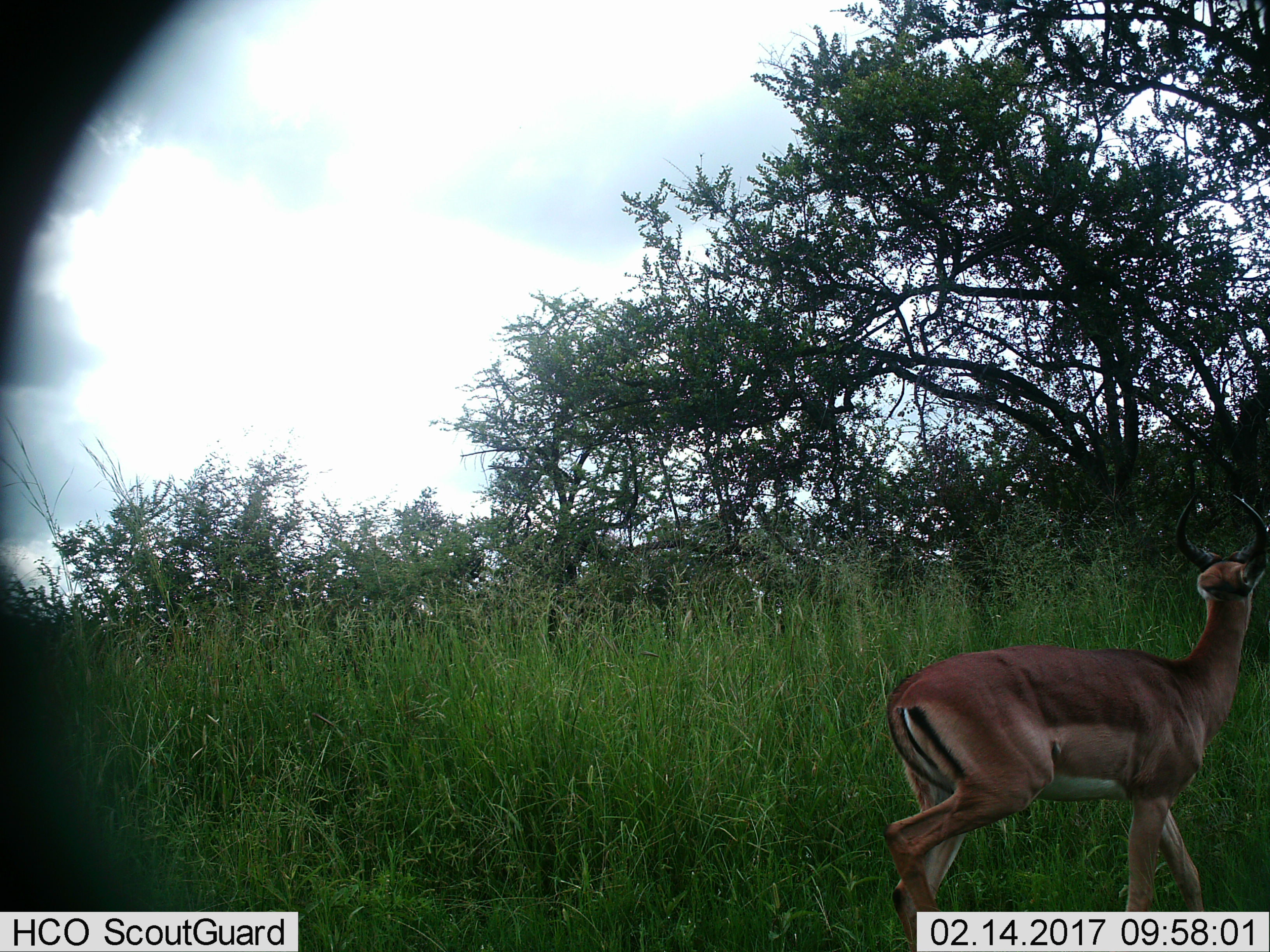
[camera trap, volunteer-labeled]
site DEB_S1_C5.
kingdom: Animalia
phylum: Chordata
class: Mammalia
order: Artiodactyla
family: Bovidae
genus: Aepyceros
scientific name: Aepyceros melampus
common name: impala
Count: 1.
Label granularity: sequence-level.